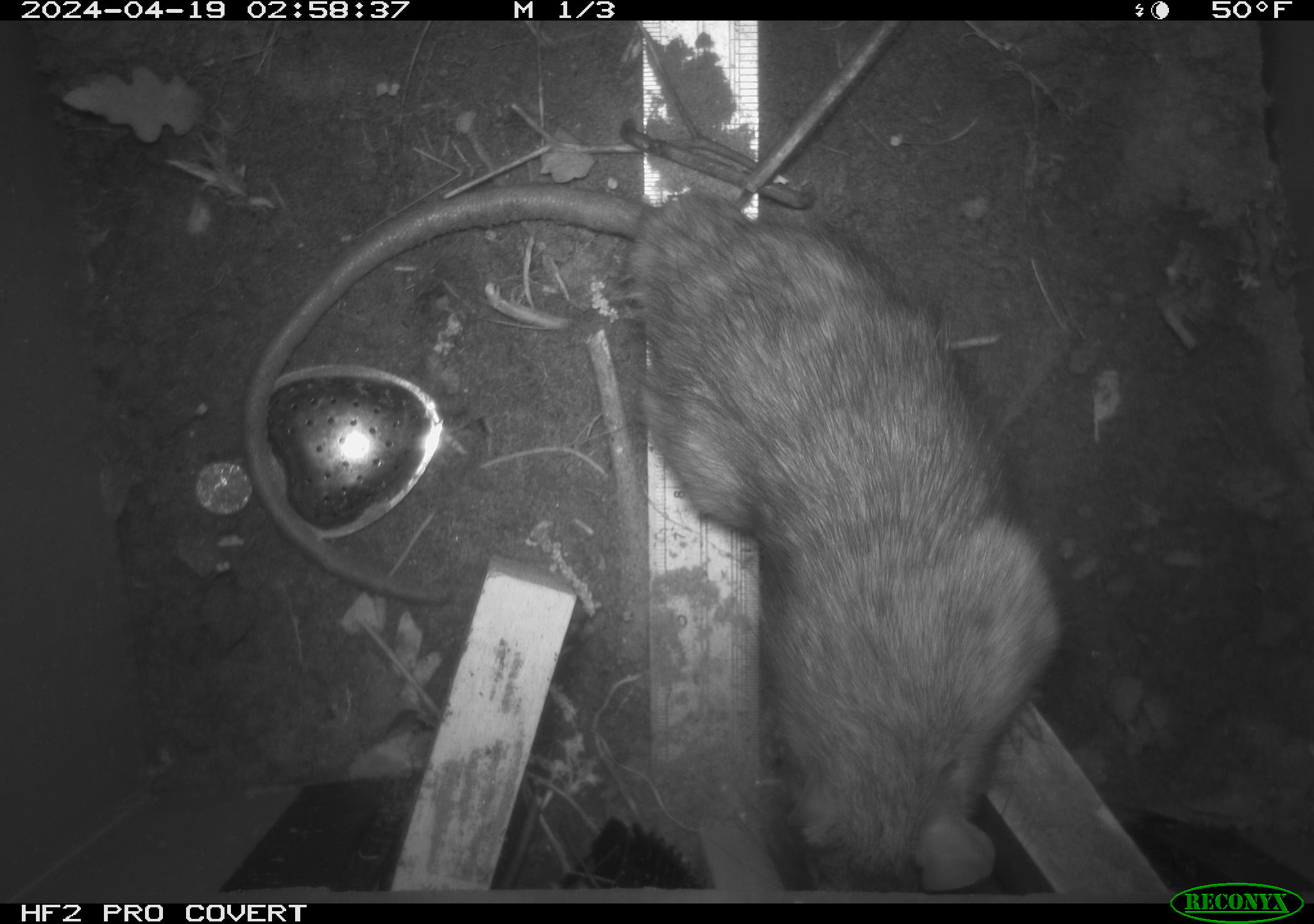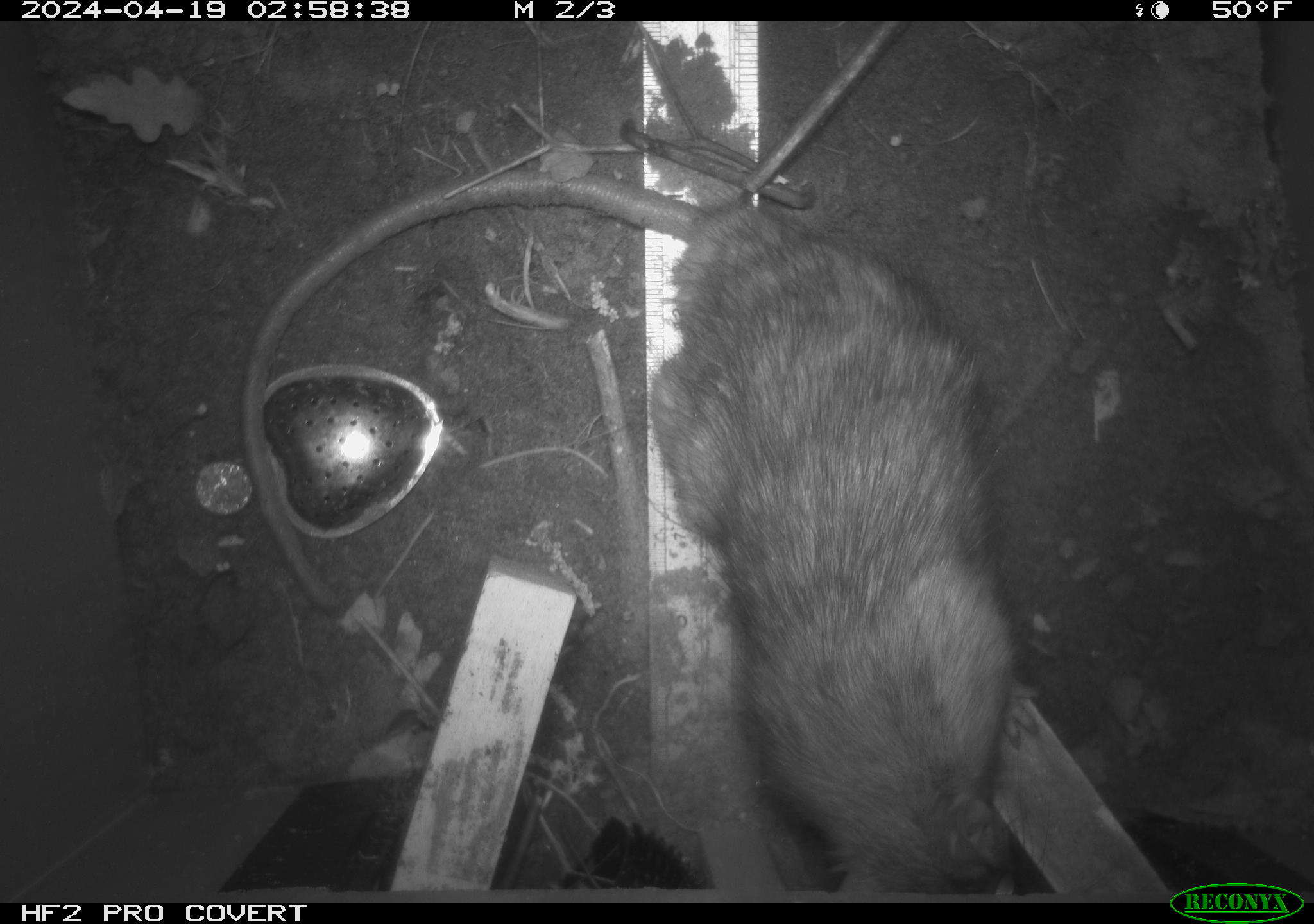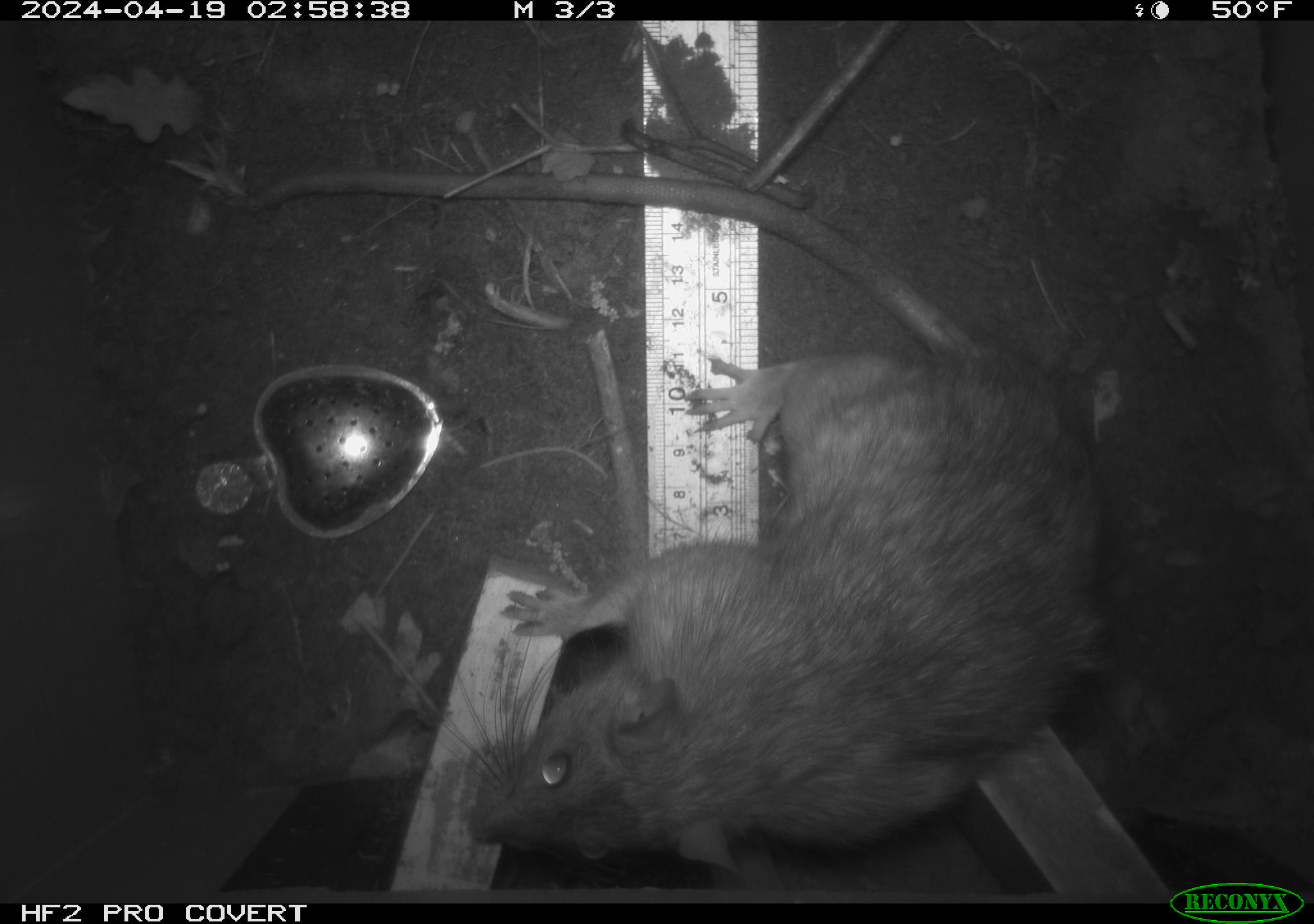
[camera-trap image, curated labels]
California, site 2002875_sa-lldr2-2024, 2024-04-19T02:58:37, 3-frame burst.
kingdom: Animalia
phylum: Chordata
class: Mammalia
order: Rodentia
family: Muridae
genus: Rattus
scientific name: Rattus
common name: rat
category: rattus species